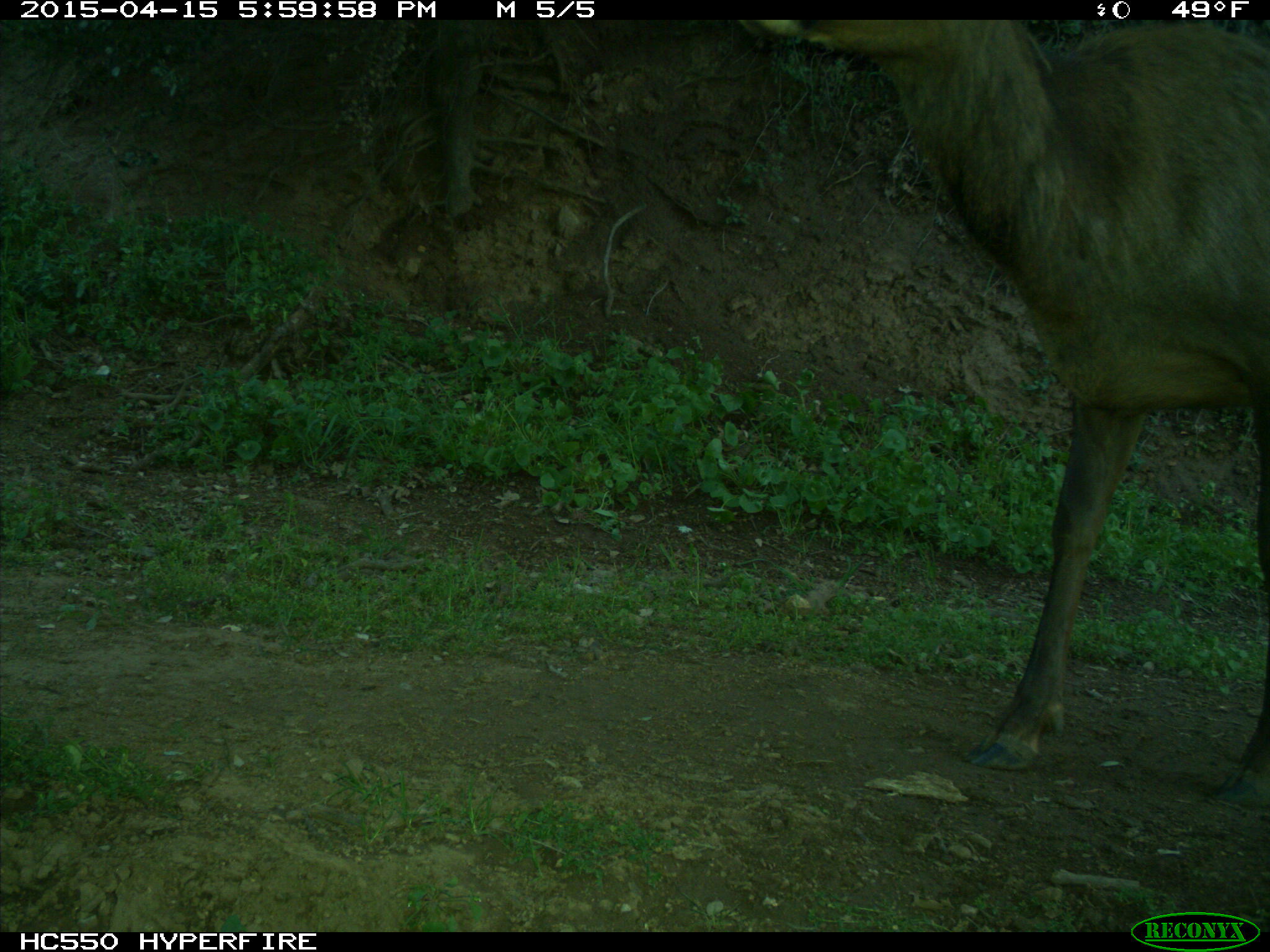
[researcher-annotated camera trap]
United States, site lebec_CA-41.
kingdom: Animalia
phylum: Chordata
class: Mammalia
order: Artiodactyla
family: Cervidae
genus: Cervus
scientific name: Cervus canadensis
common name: elk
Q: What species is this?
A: Cervus canadensis (elk).